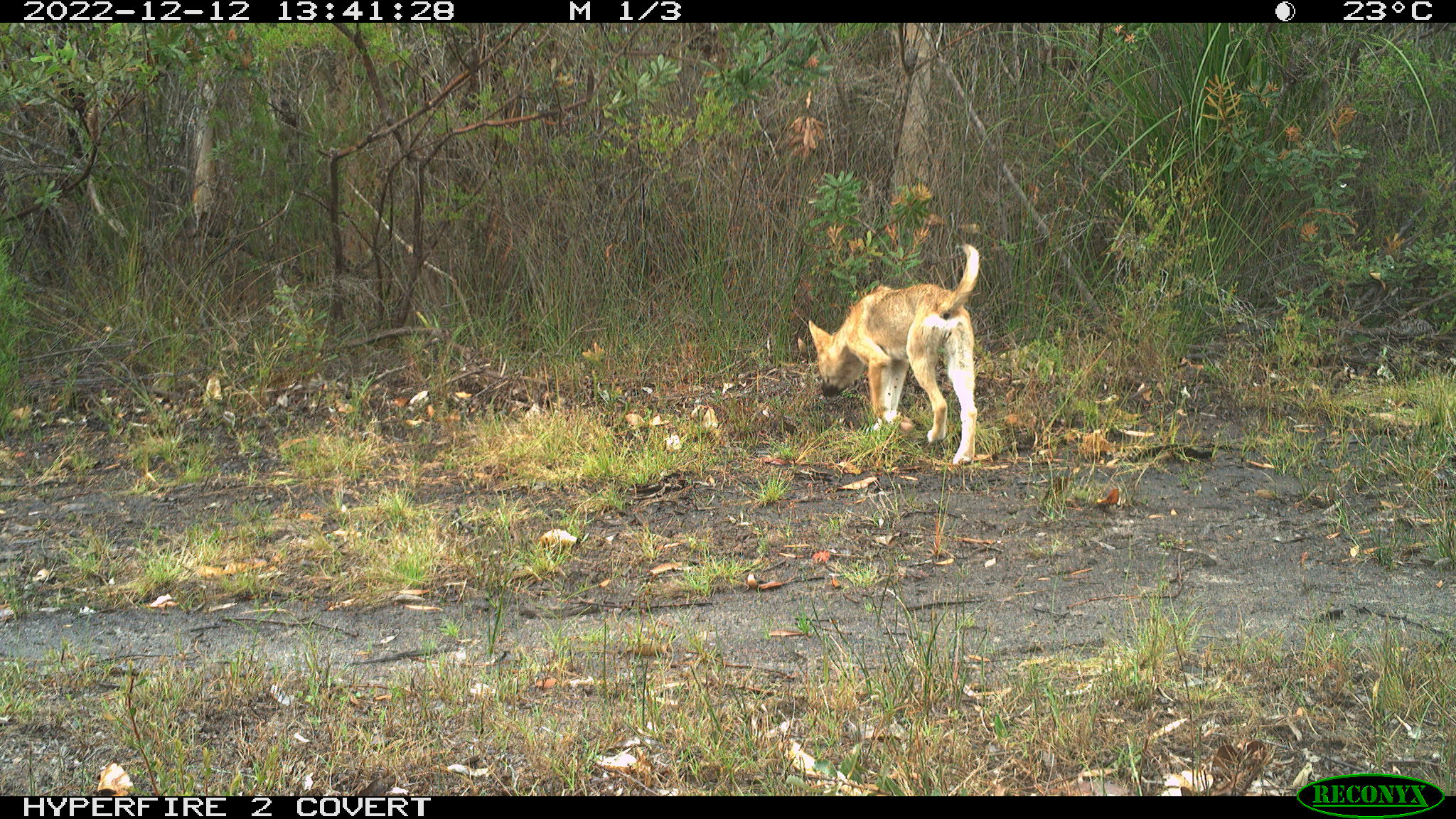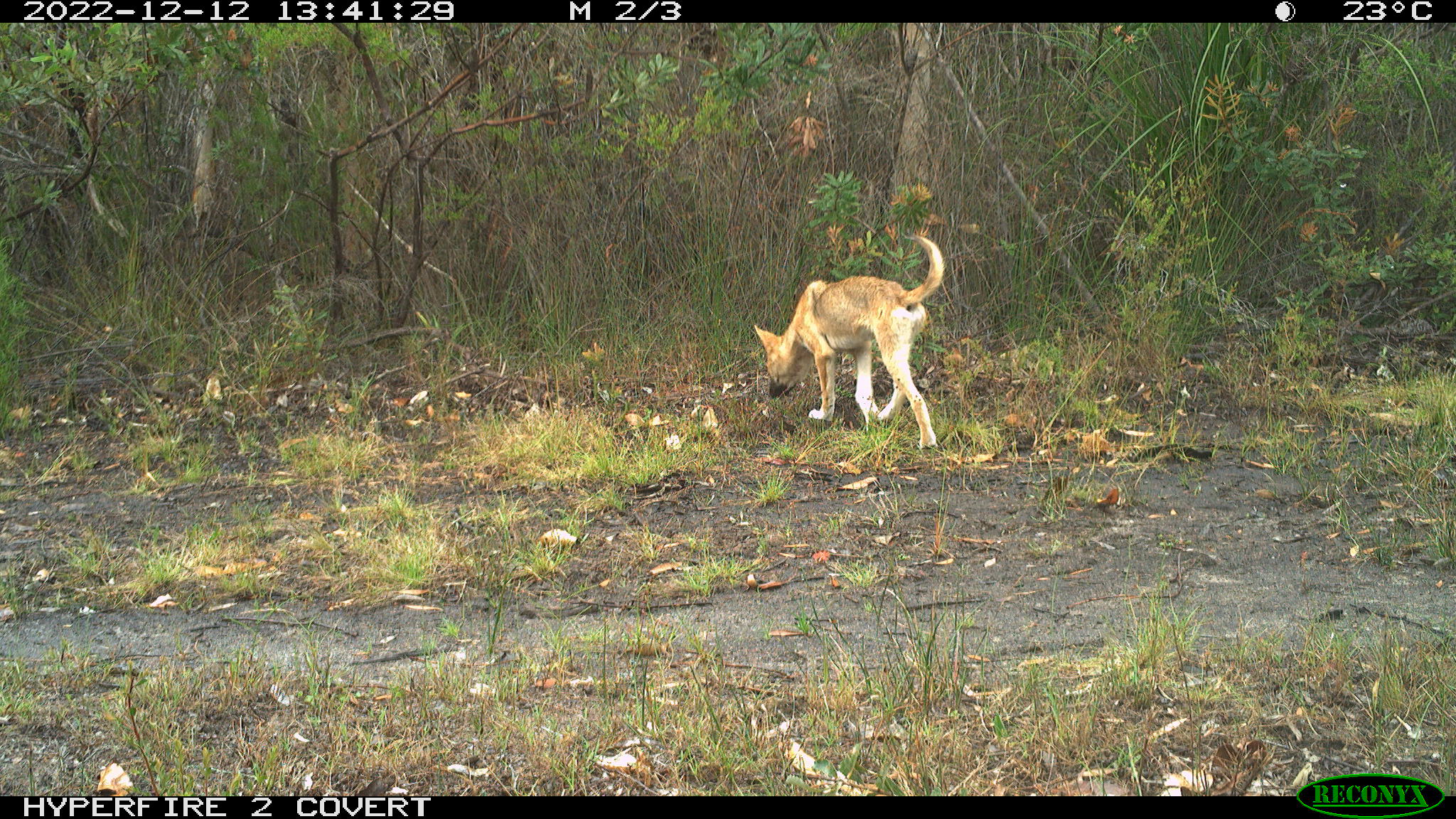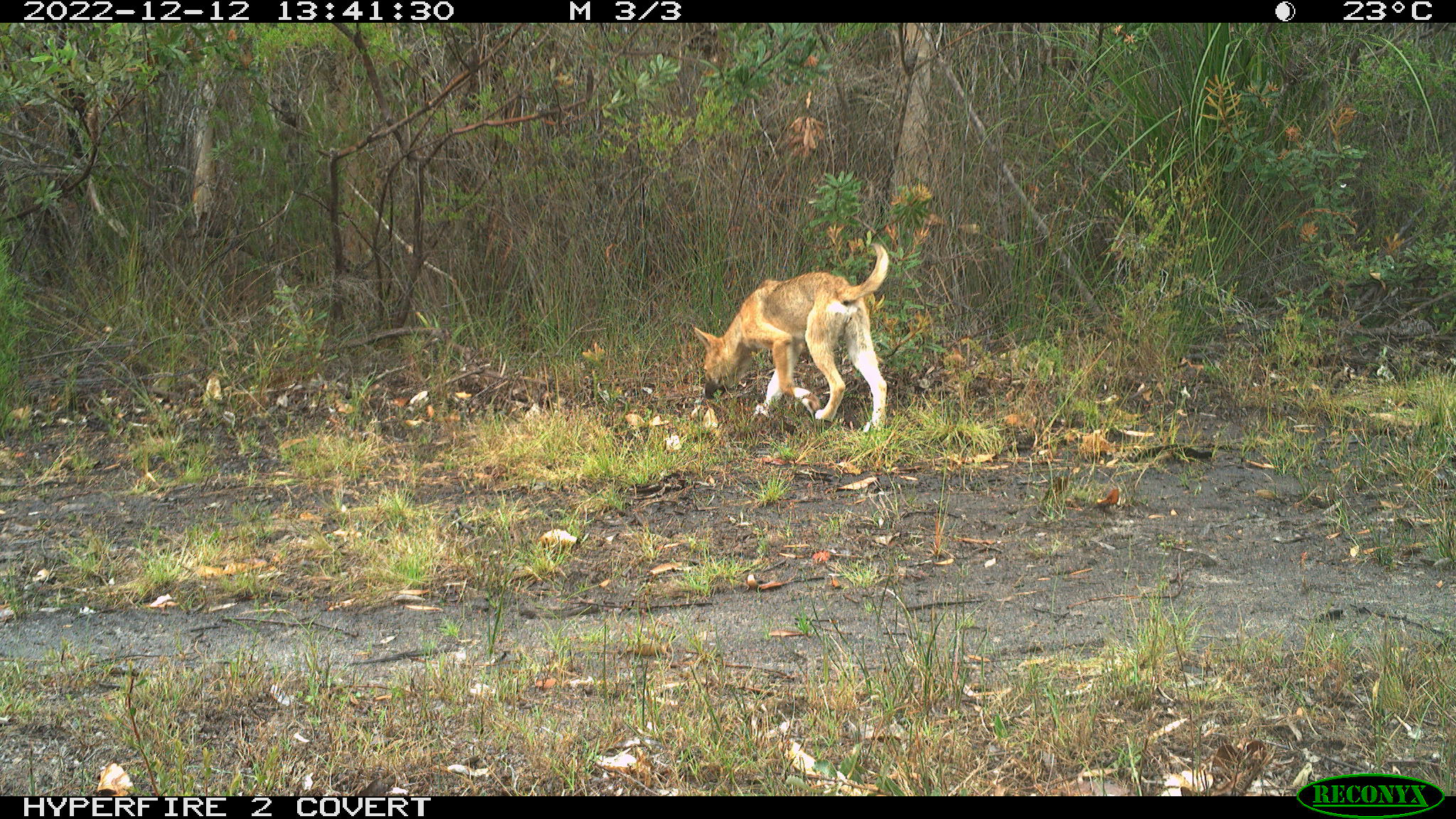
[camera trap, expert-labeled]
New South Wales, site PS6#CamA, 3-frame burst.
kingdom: Animalia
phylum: Chordata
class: Mammalia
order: Carnivora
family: Canidae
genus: Canis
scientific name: Canis familiaris dingo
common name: dingo